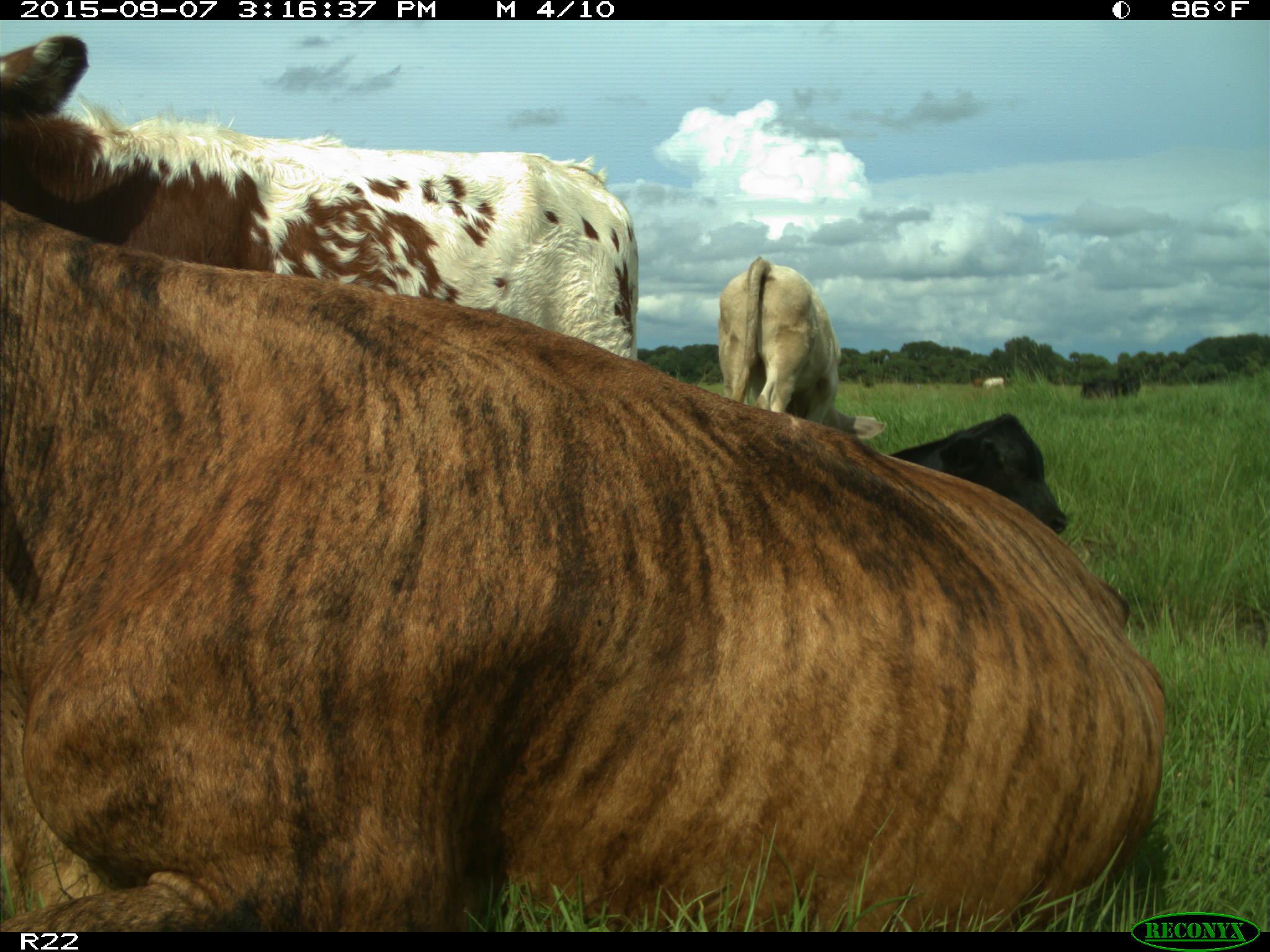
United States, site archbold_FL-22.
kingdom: Animalia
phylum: Chordata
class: Mammalia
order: Artiodactyla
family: Bovidae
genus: Bos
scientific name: Bos taurus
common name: domestic cow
Bos taurus (domestic cow).